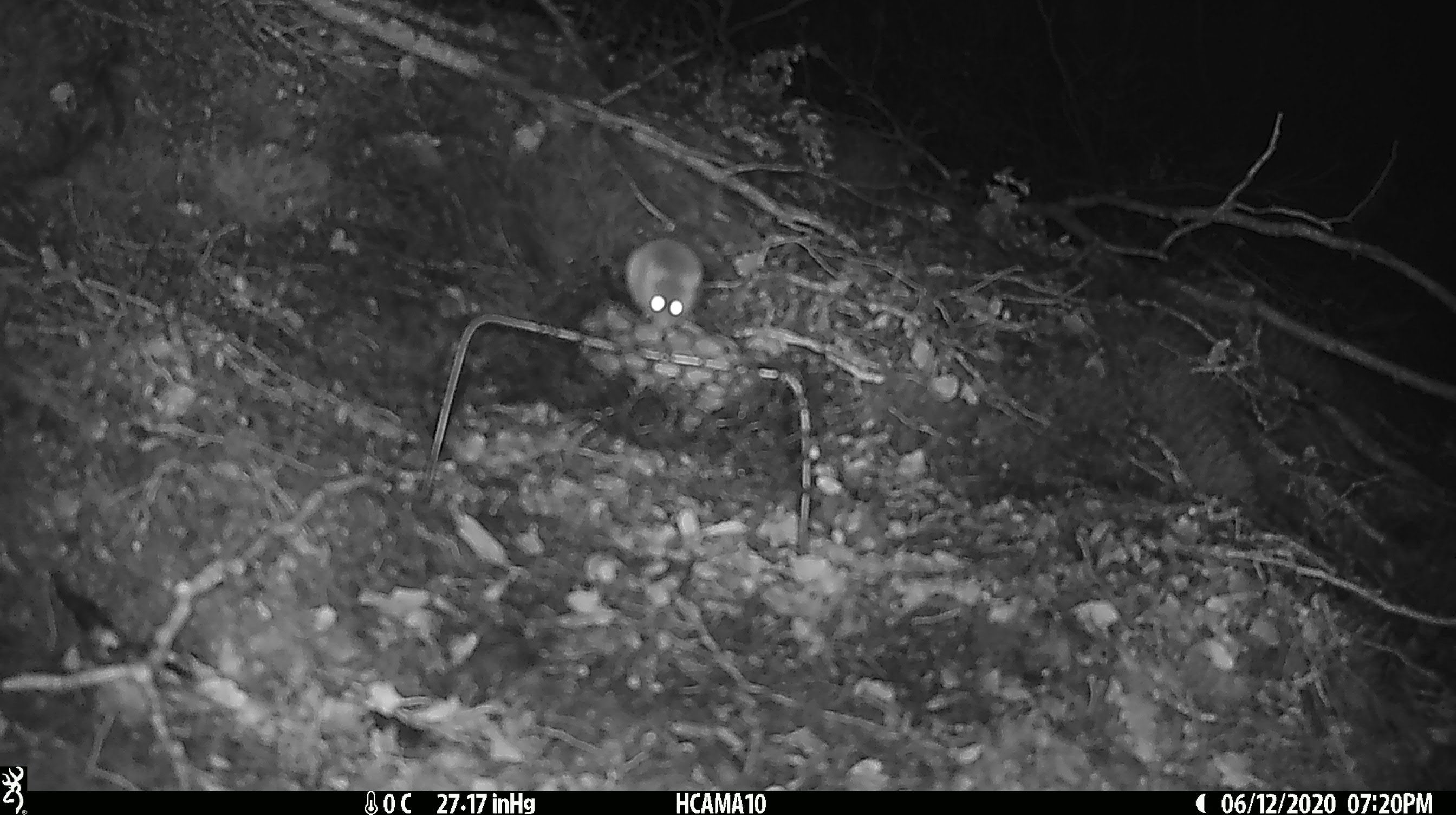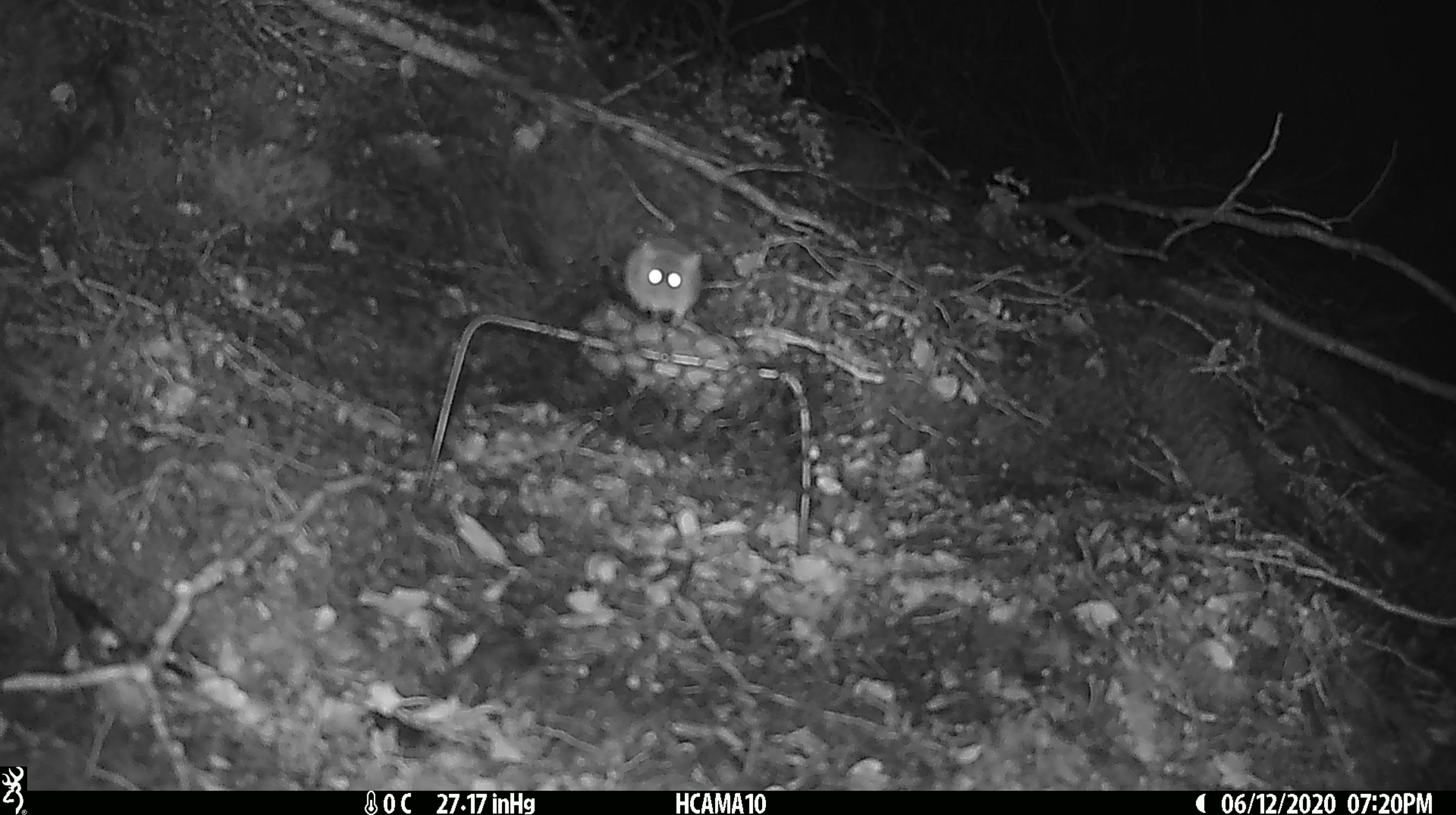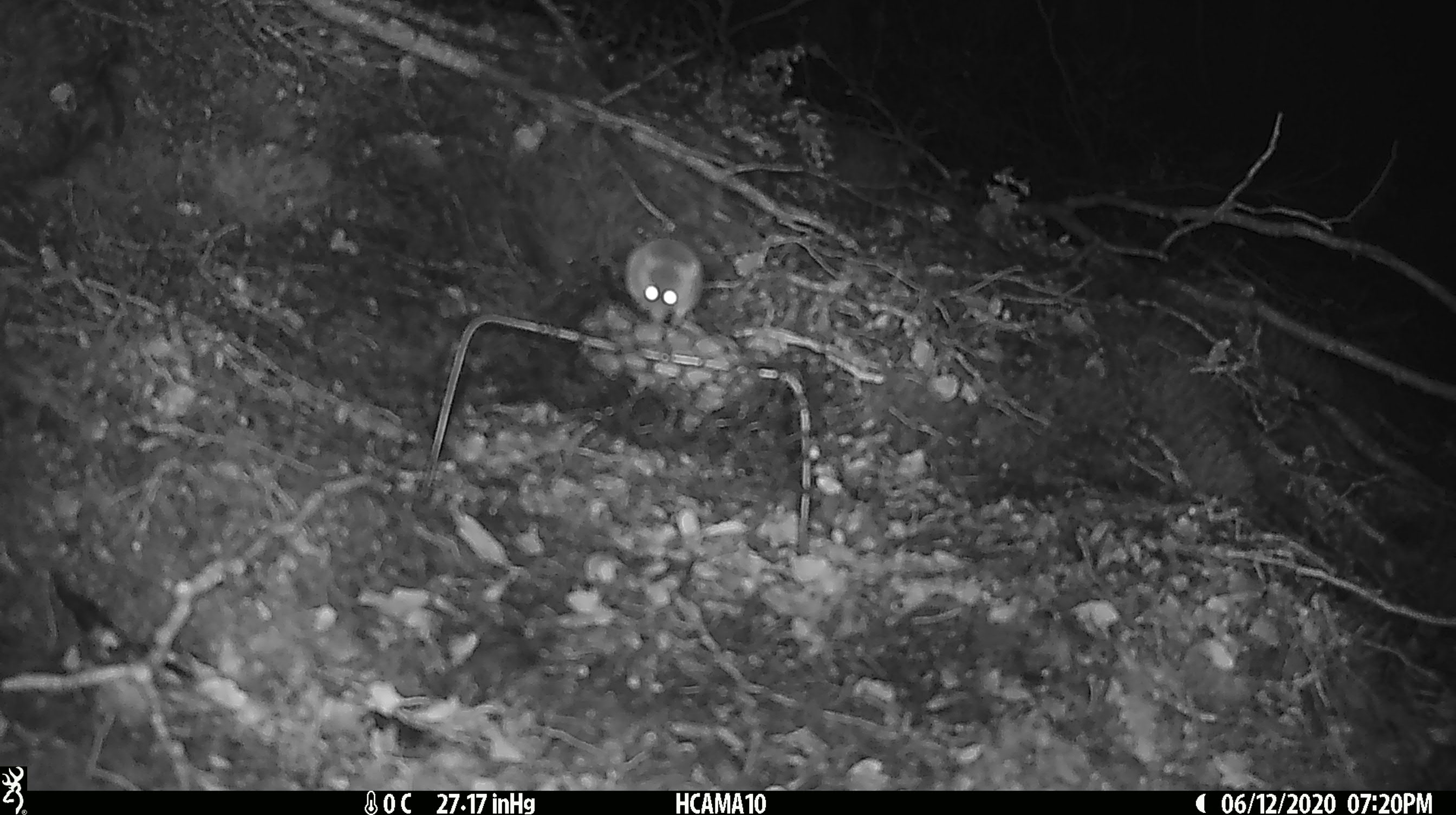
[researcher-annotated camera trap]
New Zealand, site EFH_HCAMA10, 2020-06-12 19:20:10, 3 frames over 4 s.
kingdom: Animalia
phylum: Chordata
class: Mammalia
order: Rodentia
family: Muridae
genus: Mus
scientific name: Mus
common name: mouse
Mouse (Mus).